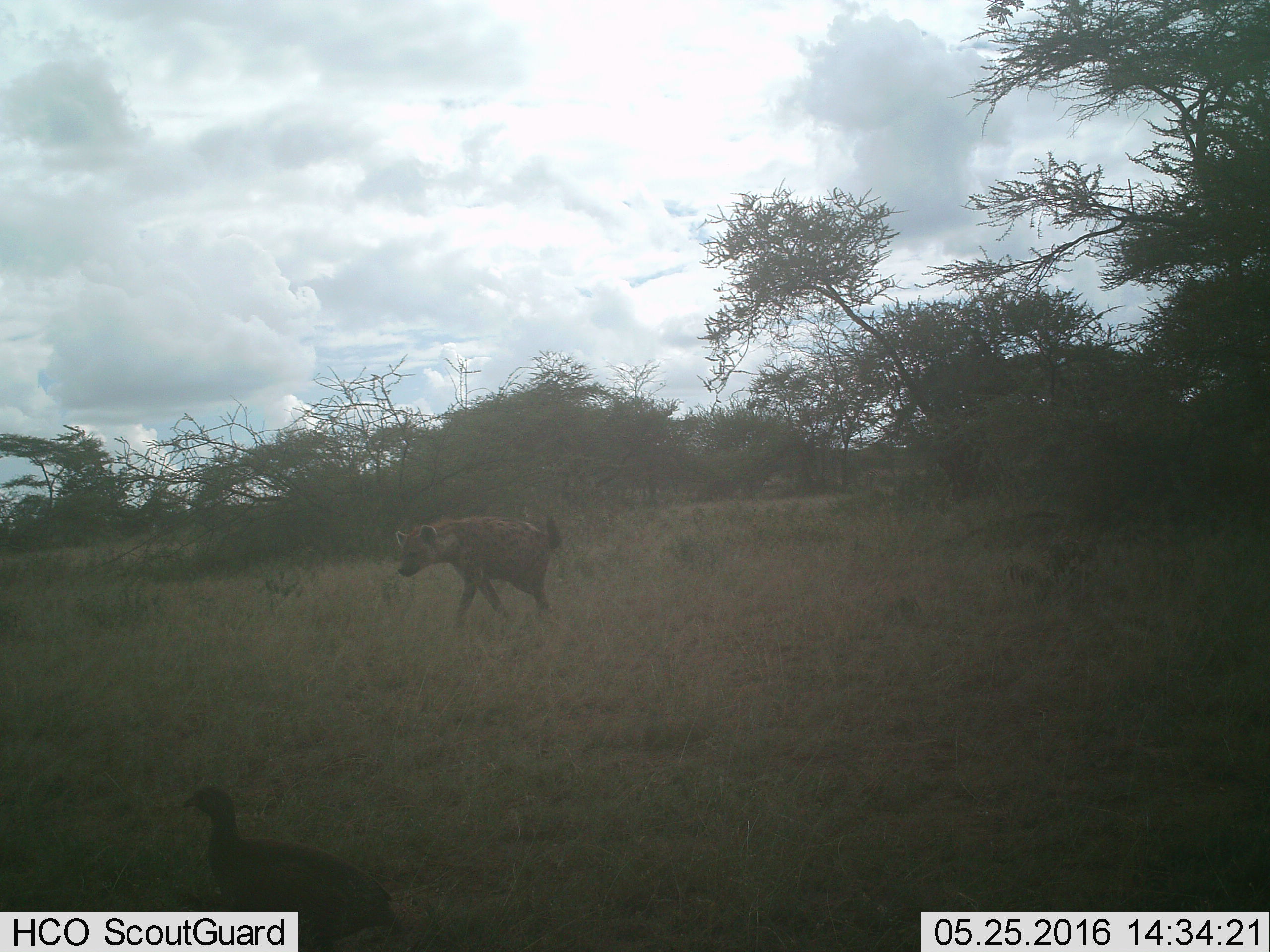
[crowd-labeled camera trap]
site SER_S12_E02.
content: unidentified animal